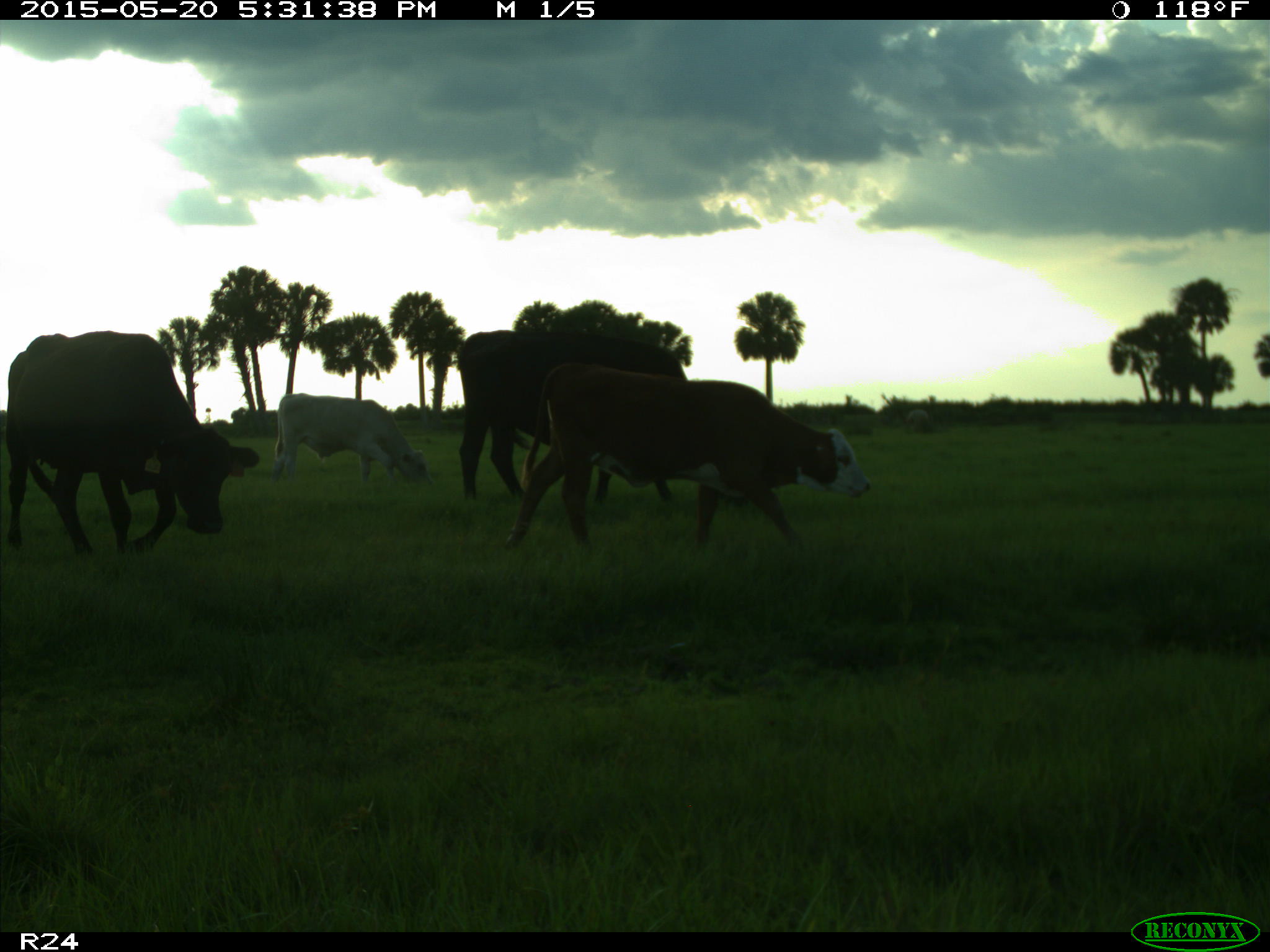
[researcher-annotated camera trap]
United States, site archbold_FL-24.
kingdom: Animalia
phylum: Chordata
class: Mammalia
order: Artiodactyla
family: Bovidae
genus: Bos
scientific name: Bos taurus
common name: domestic cow